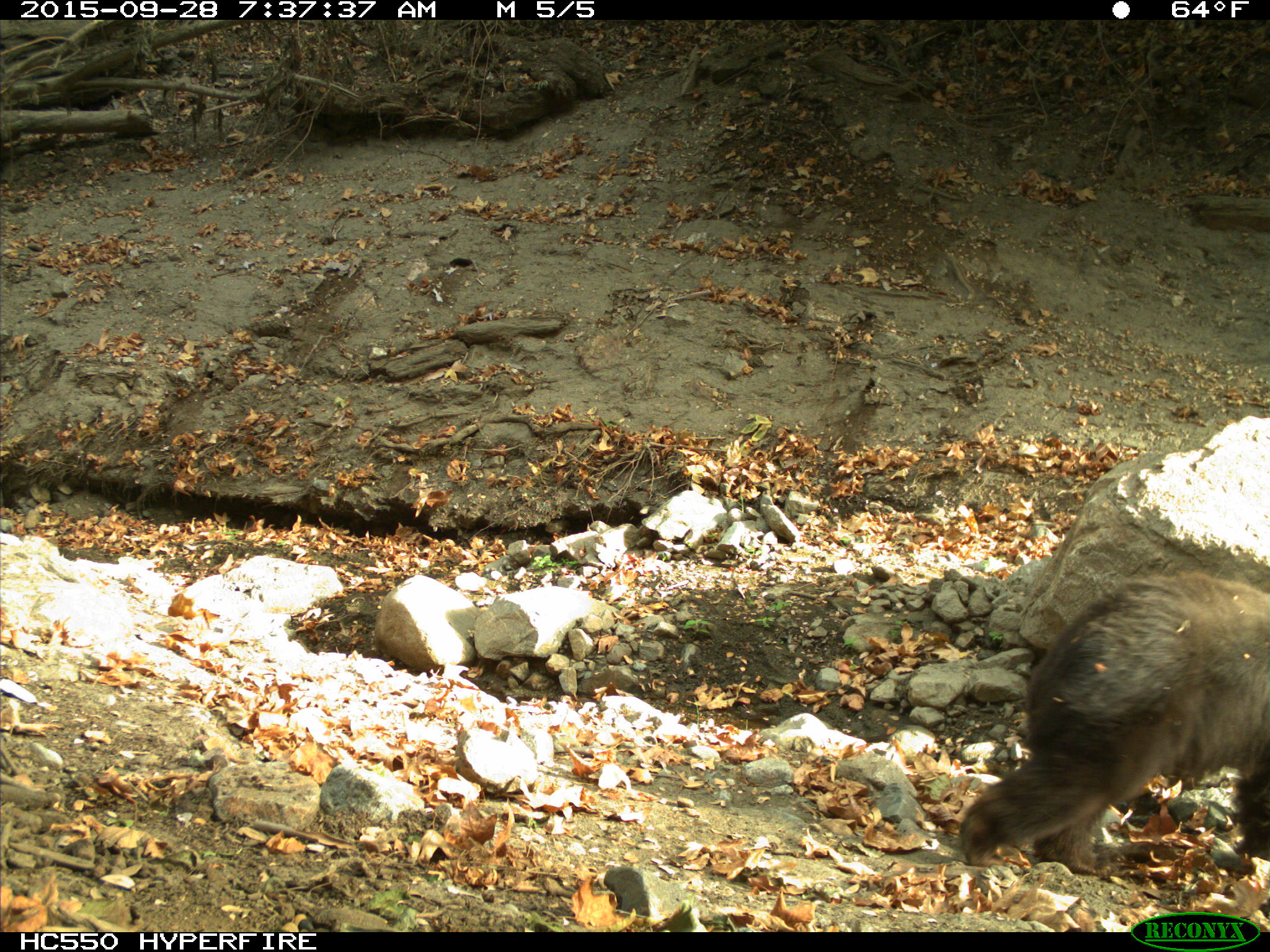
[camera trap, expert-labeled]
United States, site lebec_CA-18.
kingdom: Animalia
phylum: Chordata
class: Mammalia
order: Carnivora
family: Ursidae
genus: Ursus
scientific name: Ursus americanus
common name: american black bear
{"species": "Ursus americanus (american black bear)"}